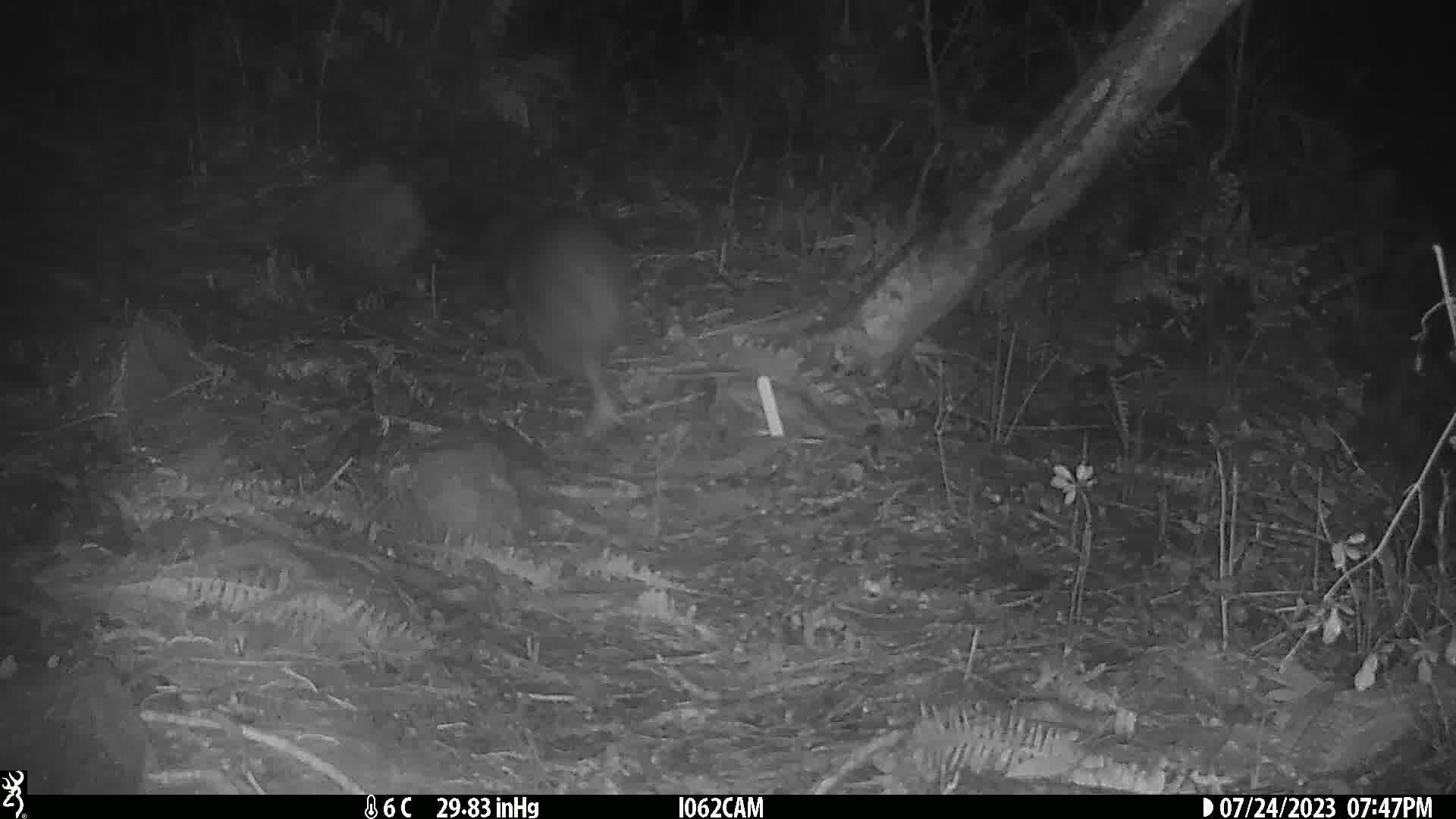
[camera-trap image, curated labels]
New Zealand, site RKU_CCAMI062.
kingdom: Animalia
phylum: Chordata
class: Aves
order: Apterygiformes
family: Apterygidae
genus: Apteryx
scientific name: Apteryx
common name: kiwi